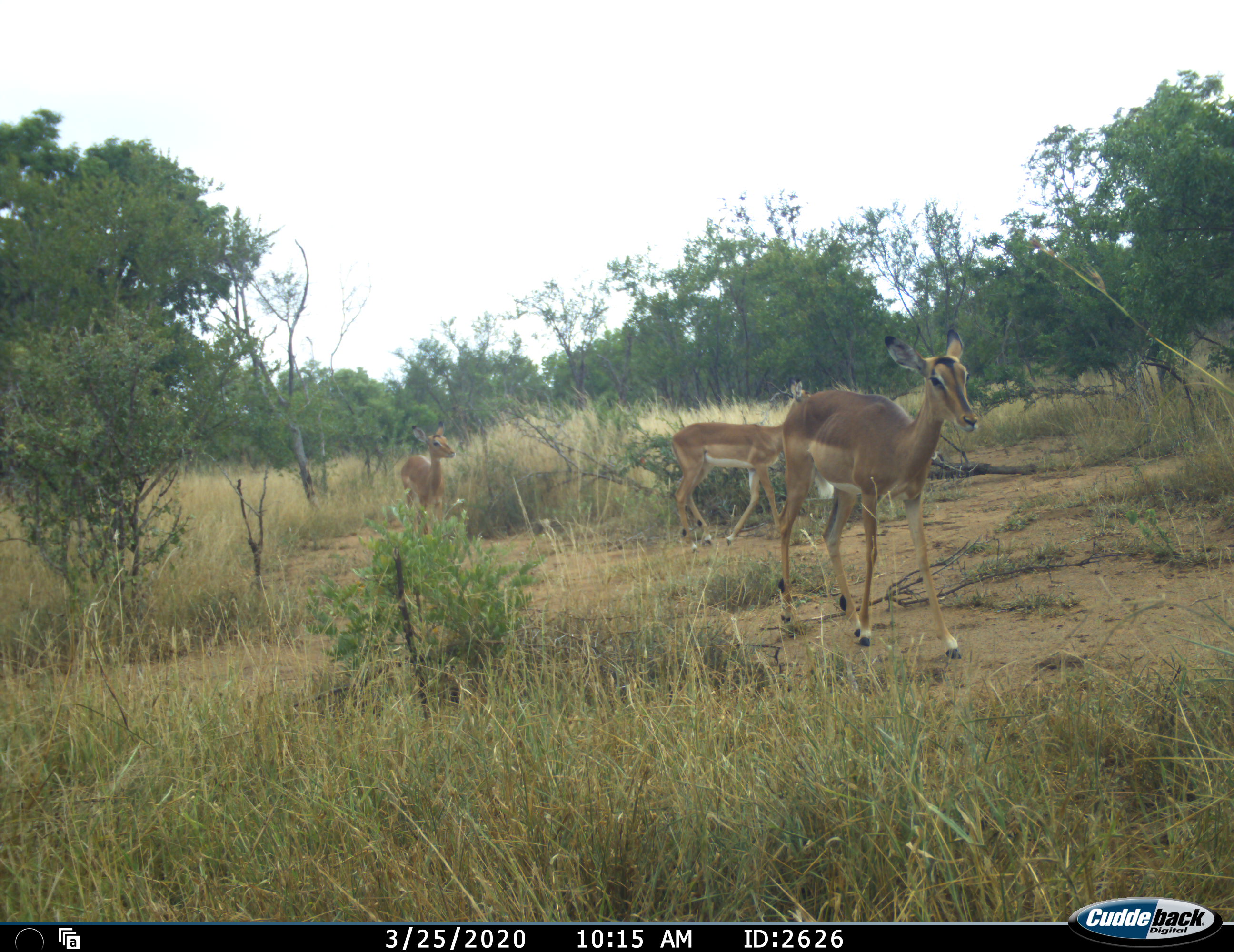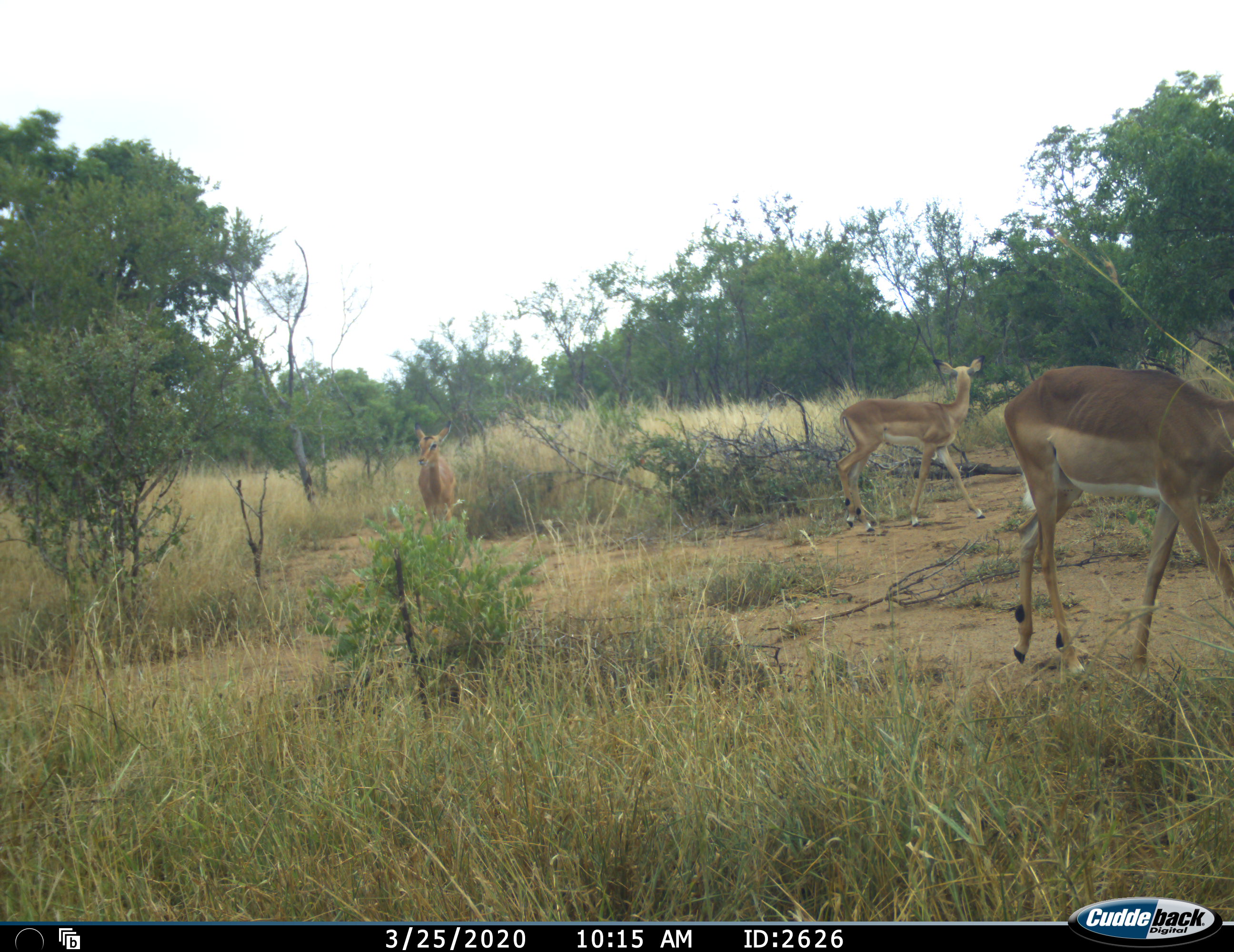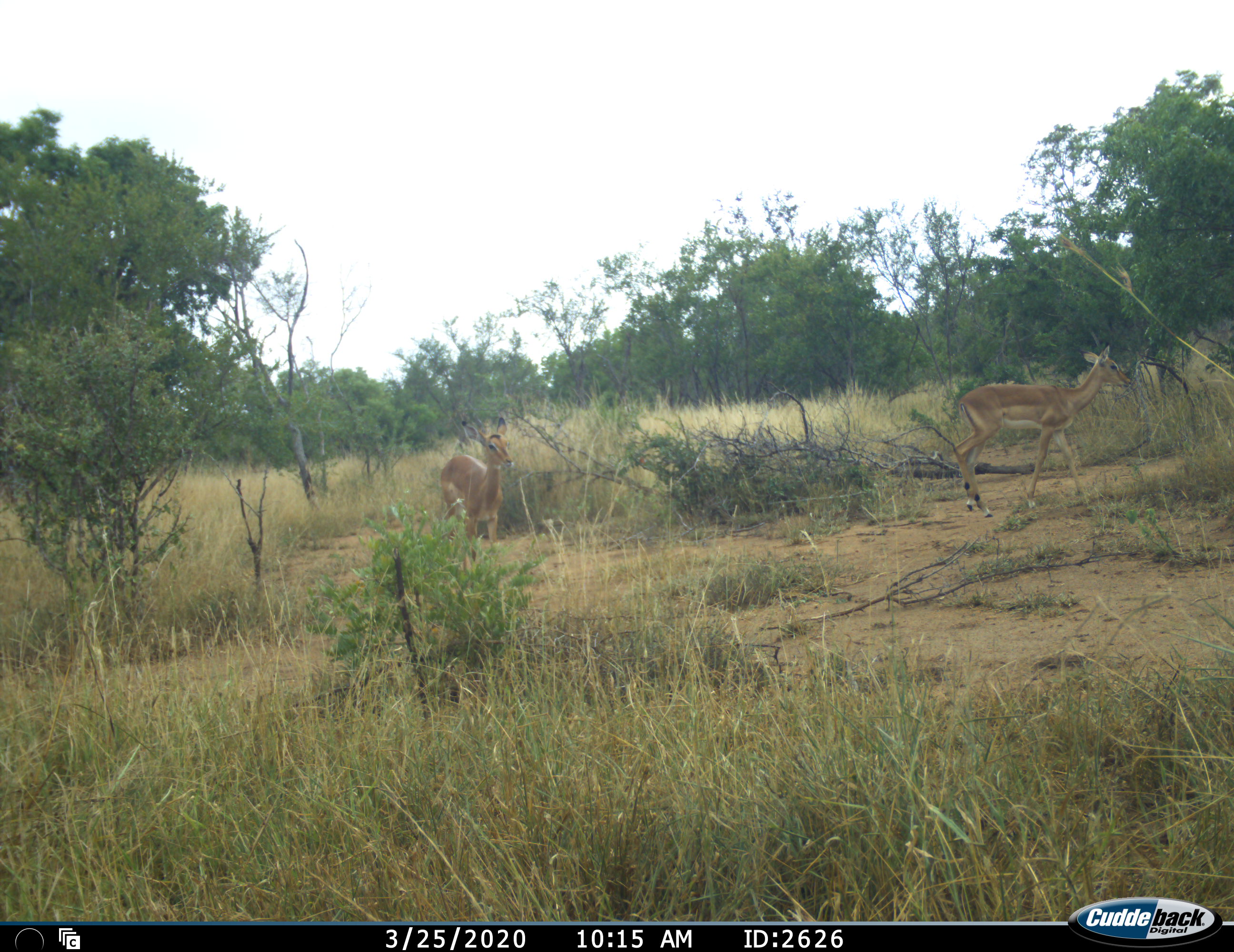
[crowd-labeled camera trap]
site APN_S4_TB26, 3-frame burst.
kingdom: Animalia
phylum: Chordata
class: Mammalia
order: Artiodactyla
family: Bovidae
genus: Aepyceros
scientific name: Aepyceros melampus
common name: impala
Impala (Aepyceros melampus), count 3. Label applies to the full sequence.